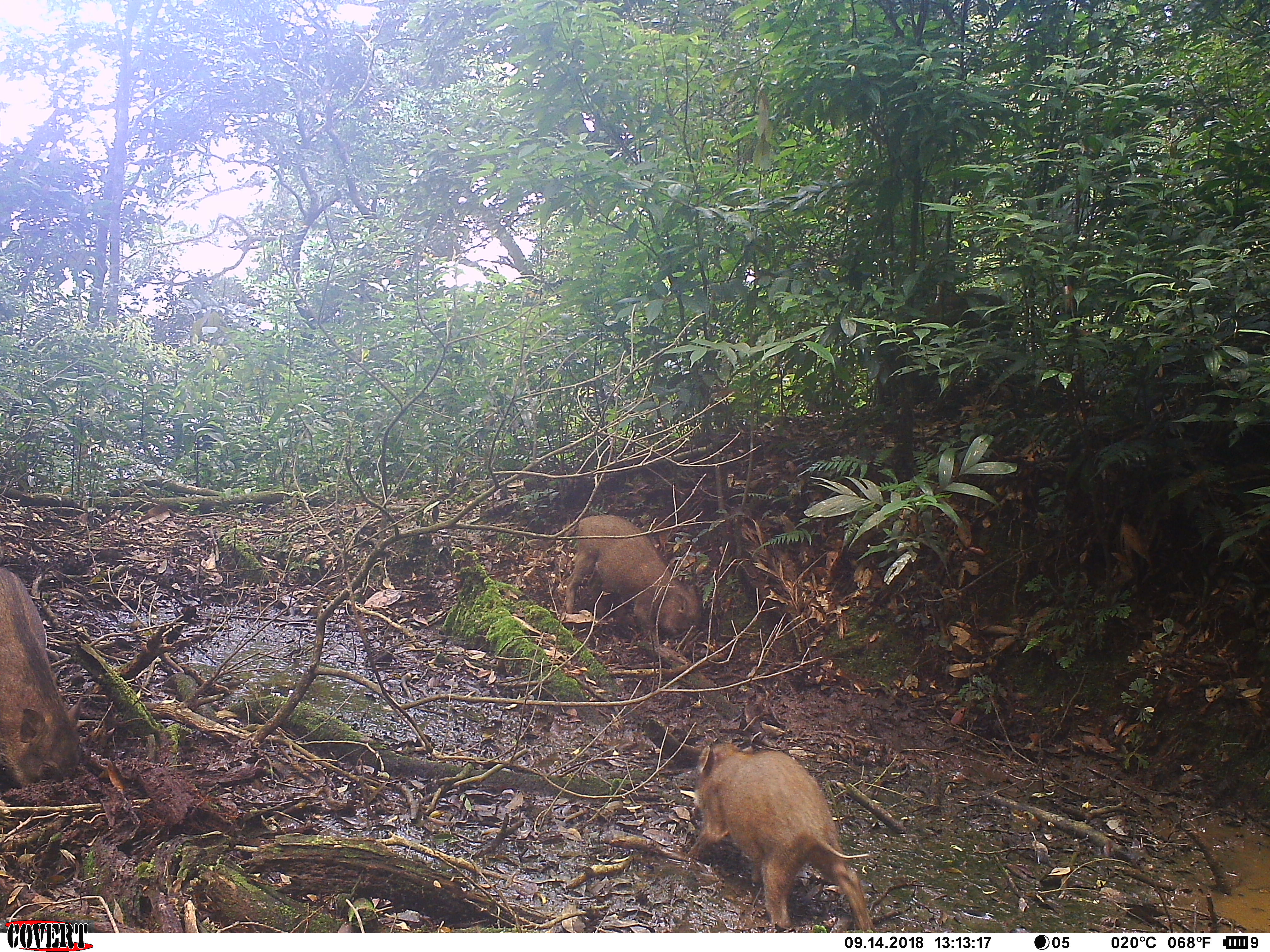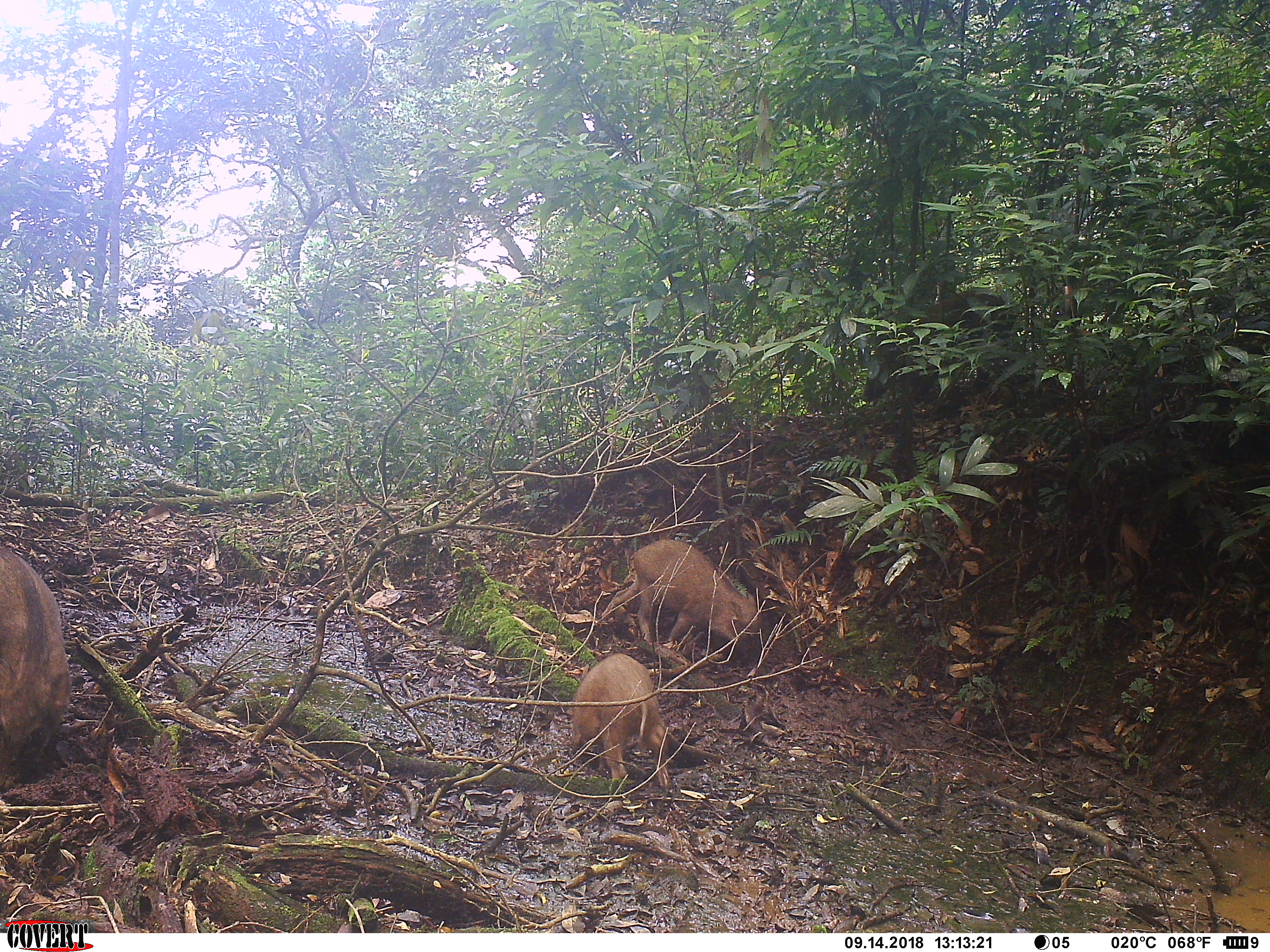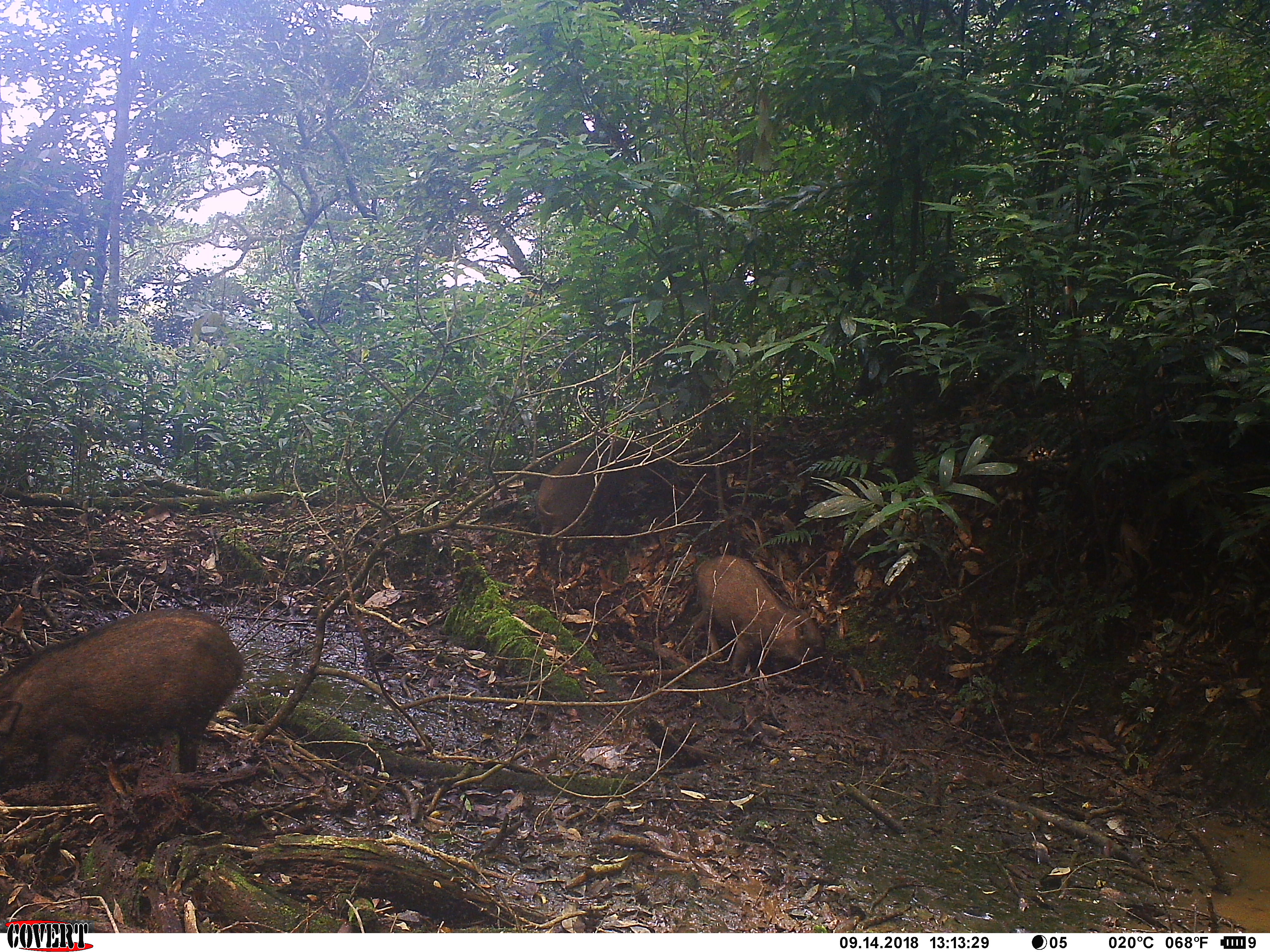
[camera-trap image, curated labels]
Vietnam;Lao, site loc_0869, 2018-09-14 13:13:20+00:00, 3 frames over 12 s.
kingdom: Animalia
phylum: Chordata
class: Mammalia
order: Artiodactyla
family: Suidae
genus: Sus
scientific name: Sus scrofa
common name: eurasian wild pig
Eurasian wild pig (Sus scrofa). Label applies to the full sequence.